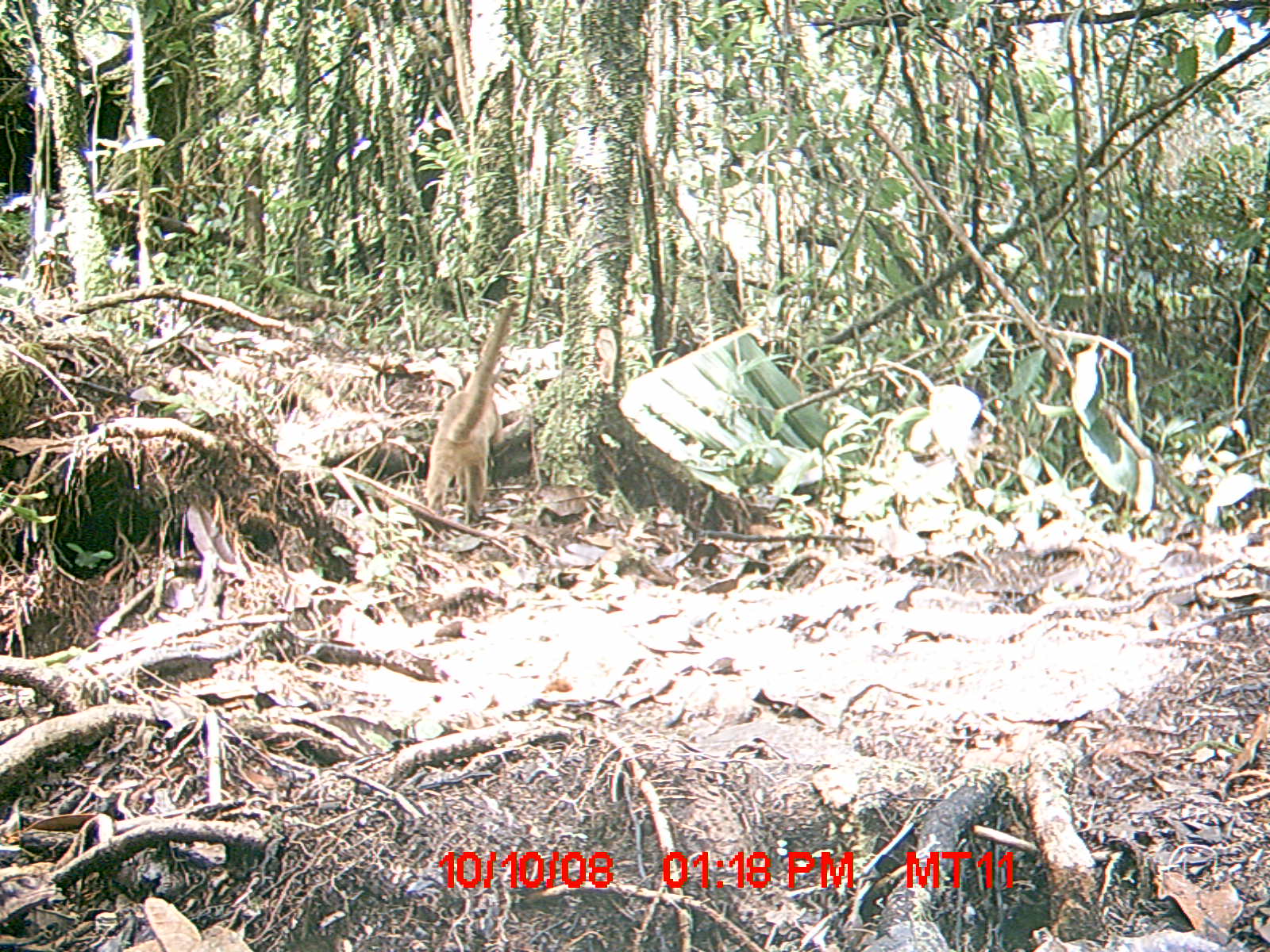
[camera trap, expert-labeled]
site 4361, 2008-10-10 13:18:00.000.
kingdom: Animalia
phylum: Chordata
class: Mammalia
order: Carnivora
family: Eupleridae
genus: Cryptoprocta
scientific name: Cryptoprocta ferox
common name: fossa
Cryptoprocta ferox (fossa), count 1.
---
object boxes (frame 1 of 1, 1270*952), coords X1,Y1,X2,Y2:
cryptoprocta ferox: 422,297,520,524